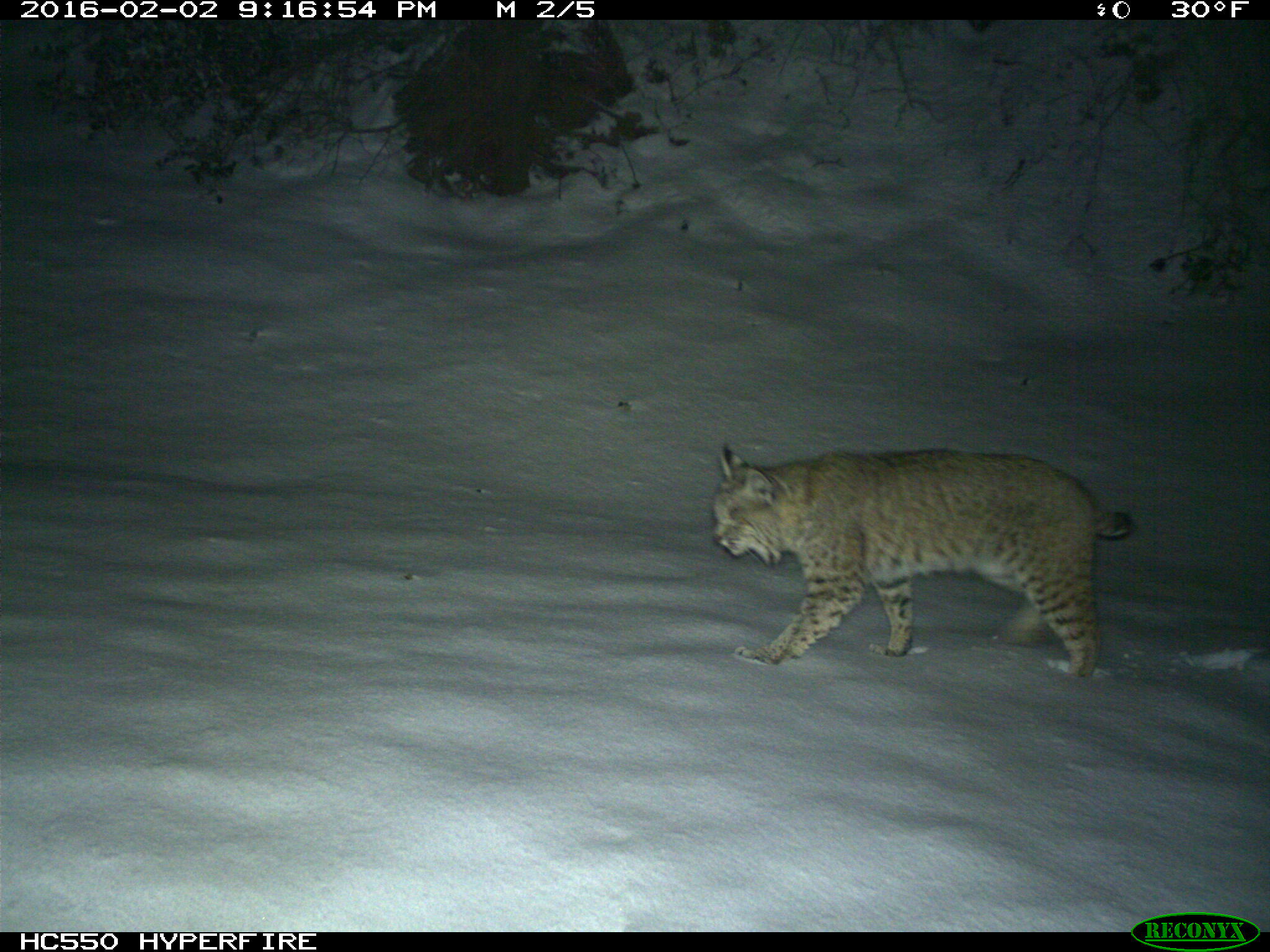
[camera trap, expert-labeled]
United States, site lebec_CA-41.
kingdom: Animalia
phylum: Chordata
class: Mammalia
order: Carnivora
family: Felidae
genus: Lynx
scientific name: Lynx rufus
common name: bobcat